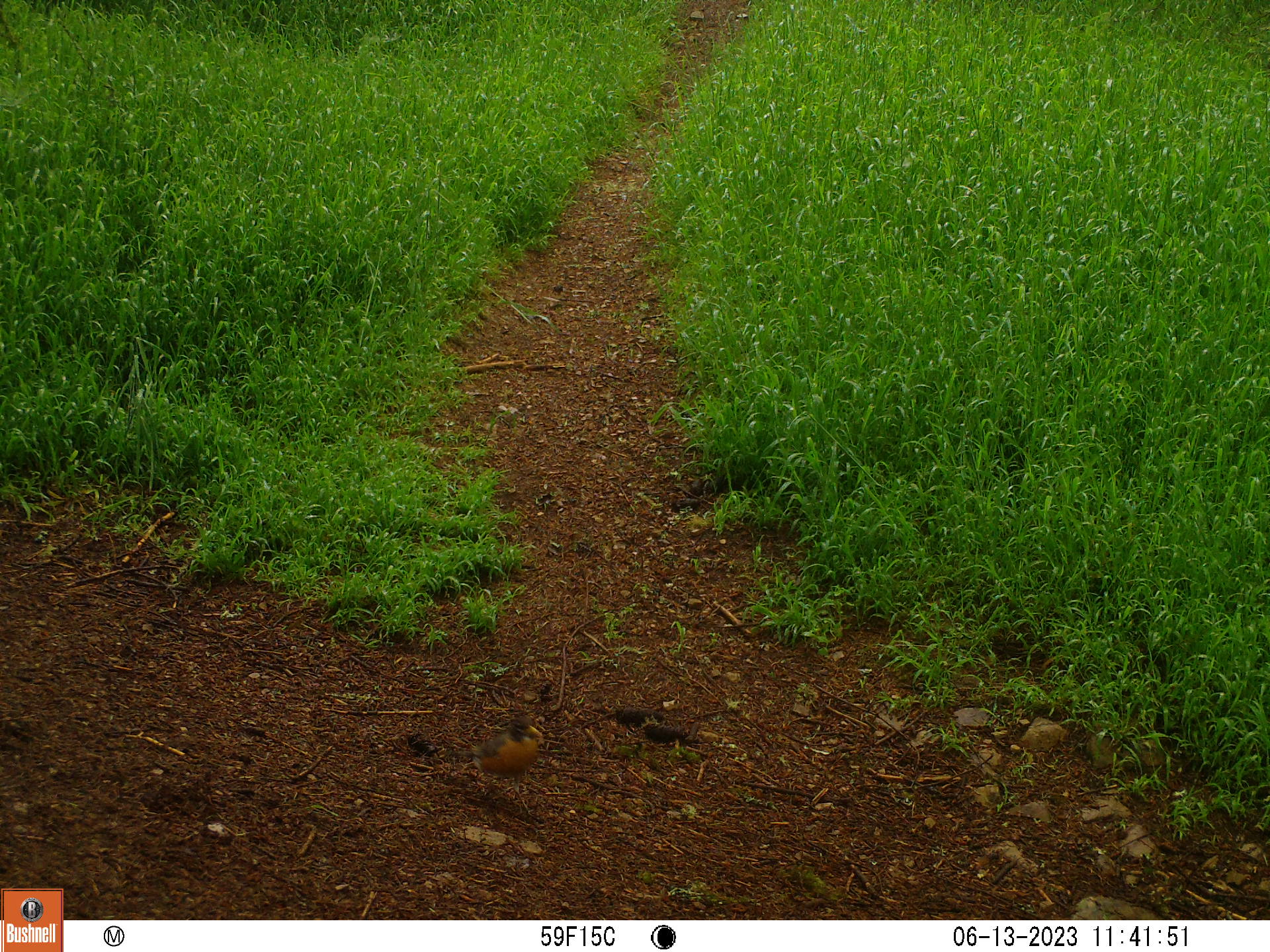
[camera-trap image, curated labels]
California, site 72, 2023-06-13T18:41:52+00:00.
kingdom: Animalia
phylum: Chordata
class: Aves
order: Passeriformes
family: Turdidae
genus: Turdus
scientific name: Turdus migratorius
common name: american robin